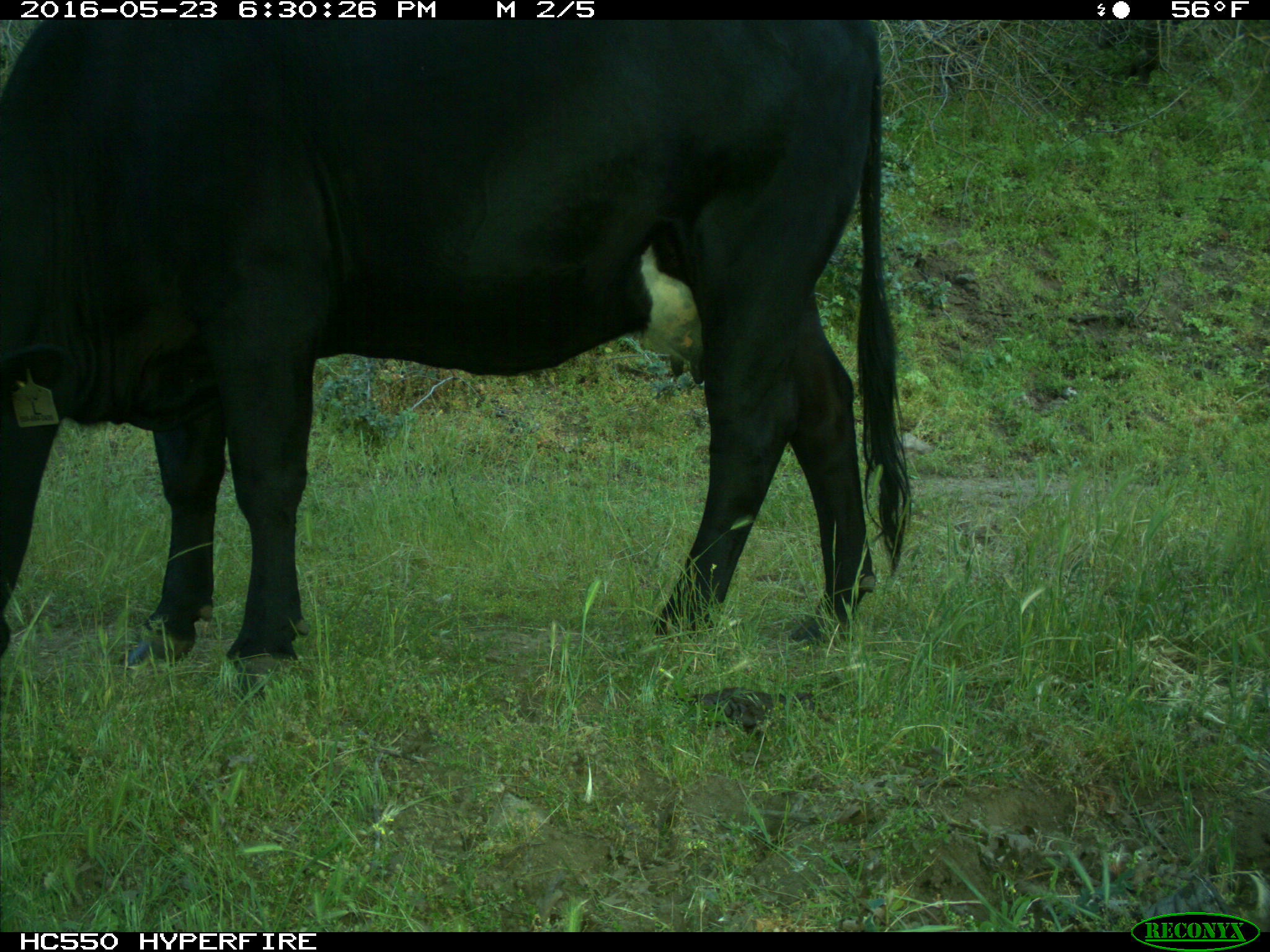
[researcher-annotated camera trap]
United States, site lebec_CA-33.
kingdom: Animalia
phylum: Chordata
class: Mammalia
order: Artiodactyla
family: Bovidae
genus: Bos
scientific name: Bos taurus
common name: domestic cow